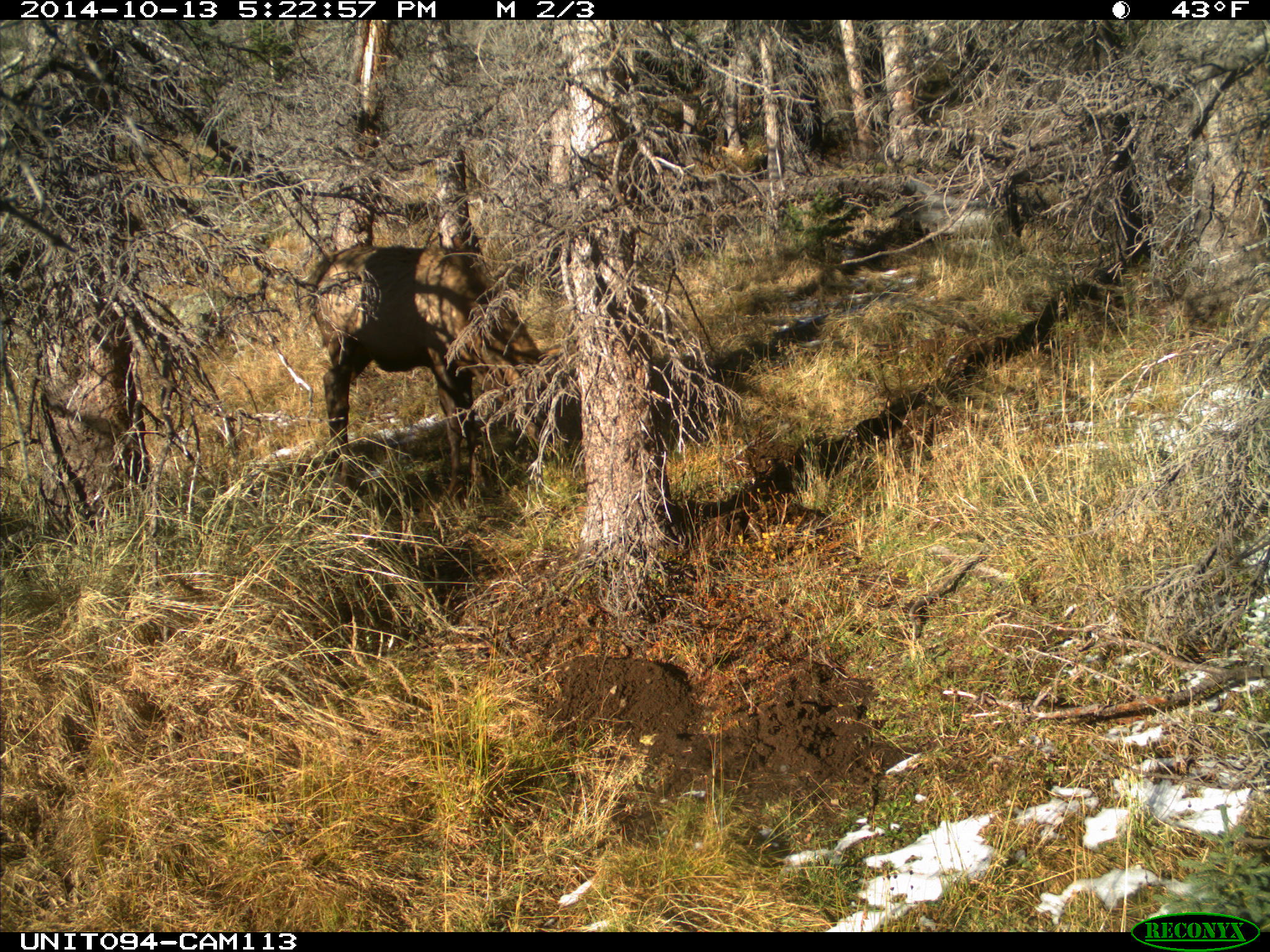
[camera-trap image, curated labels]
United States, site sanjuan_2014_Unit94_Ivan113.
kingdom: Animalia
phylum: Chordata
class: Mammalia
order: Artiodactyla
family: Cervidae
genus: Cervus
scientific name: Cervus elaphus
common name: red deer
Cervus elaphus (red deer).